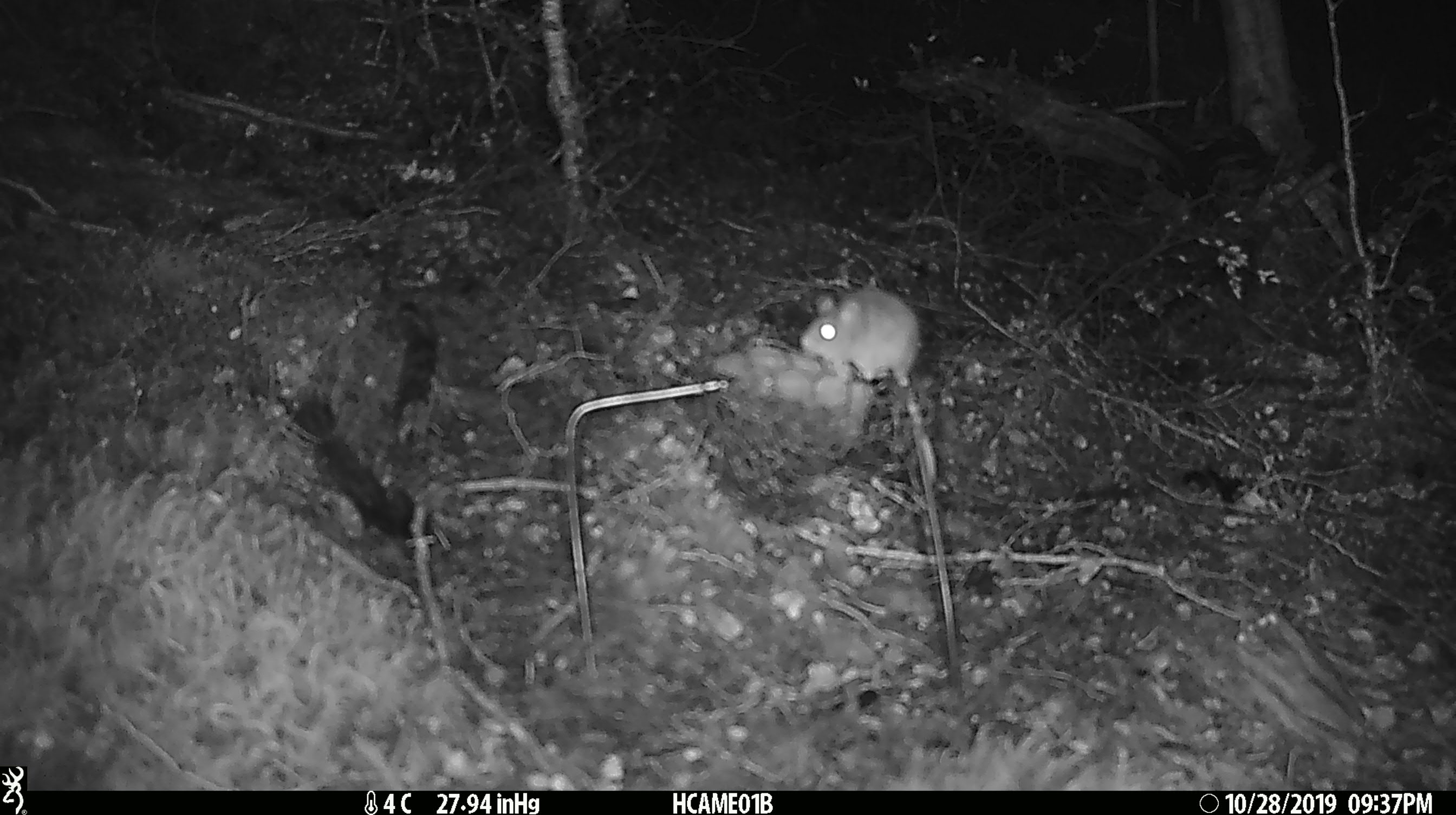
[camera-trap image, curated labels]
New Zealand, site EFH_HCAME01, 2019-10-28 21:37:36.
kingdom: Animalia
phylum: Chordata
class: Mammalia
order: Rodentia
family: Muridae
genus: Mus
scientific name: Mus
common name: mouse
Mouse (Mus).